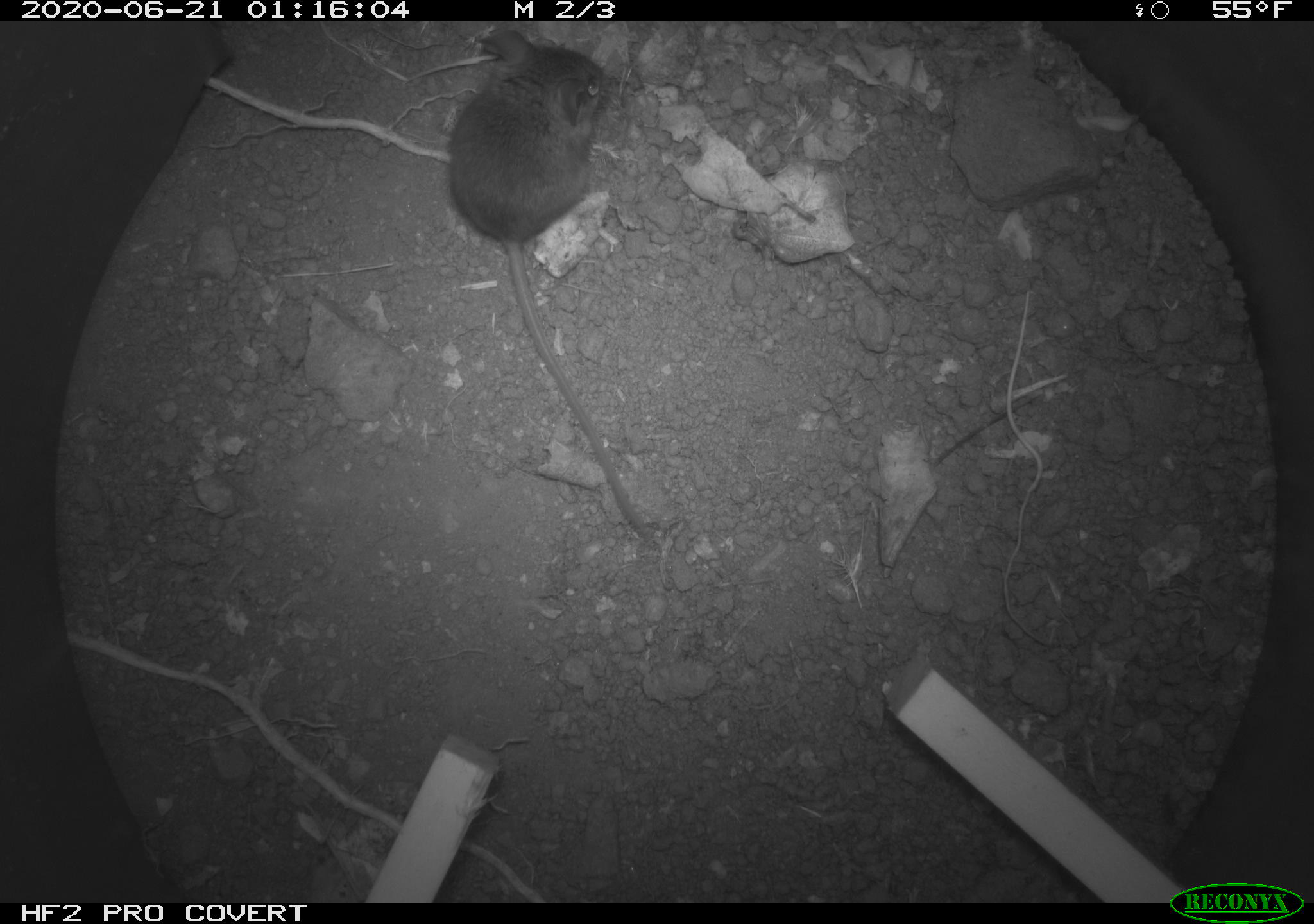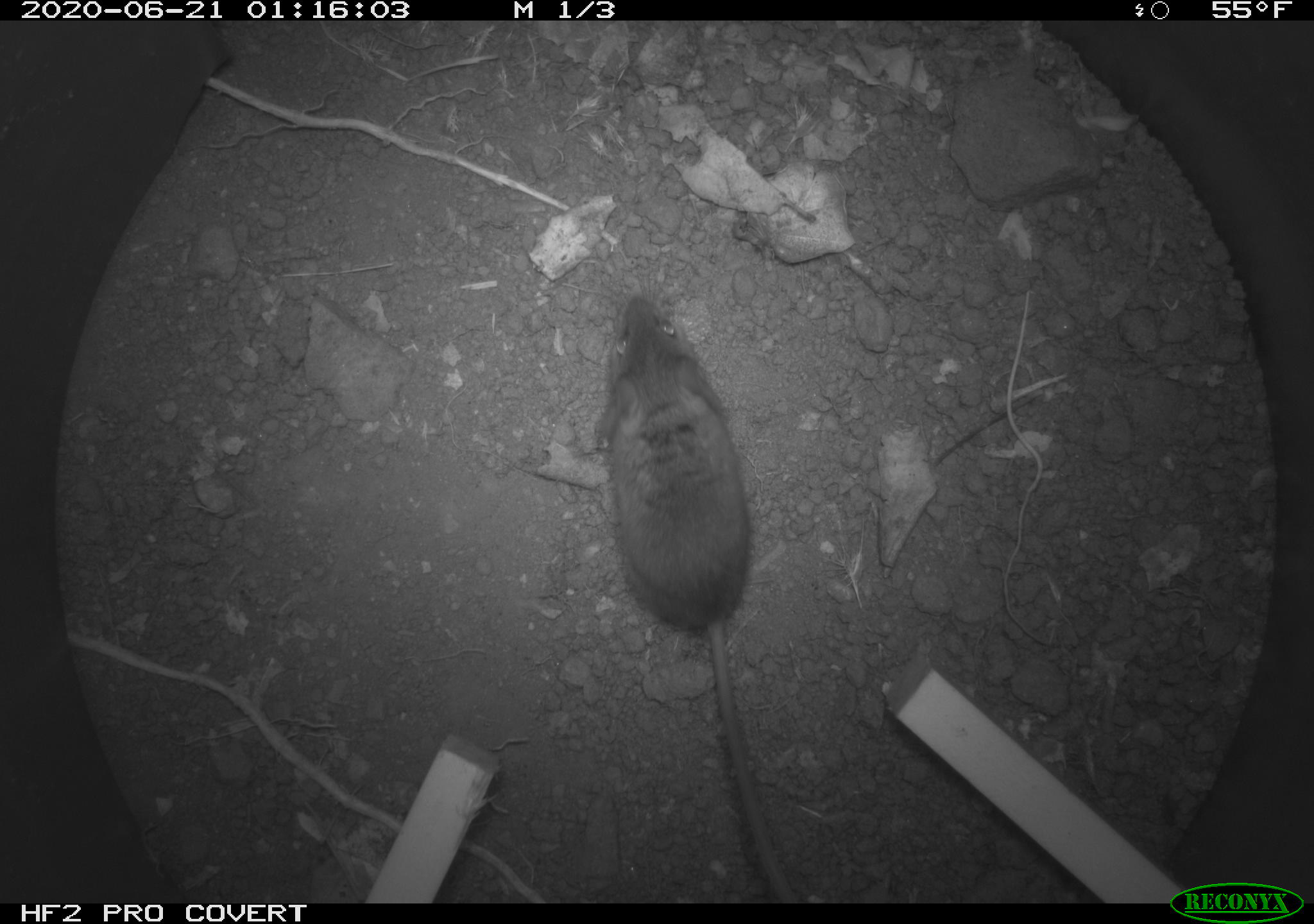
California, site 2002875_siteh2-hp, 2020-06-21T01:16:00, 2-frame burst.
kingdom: Animalia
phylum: Chordata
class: Mammalia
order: Rodentia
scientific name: Rodentia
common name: mouse species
Mouse species (Rodentia).